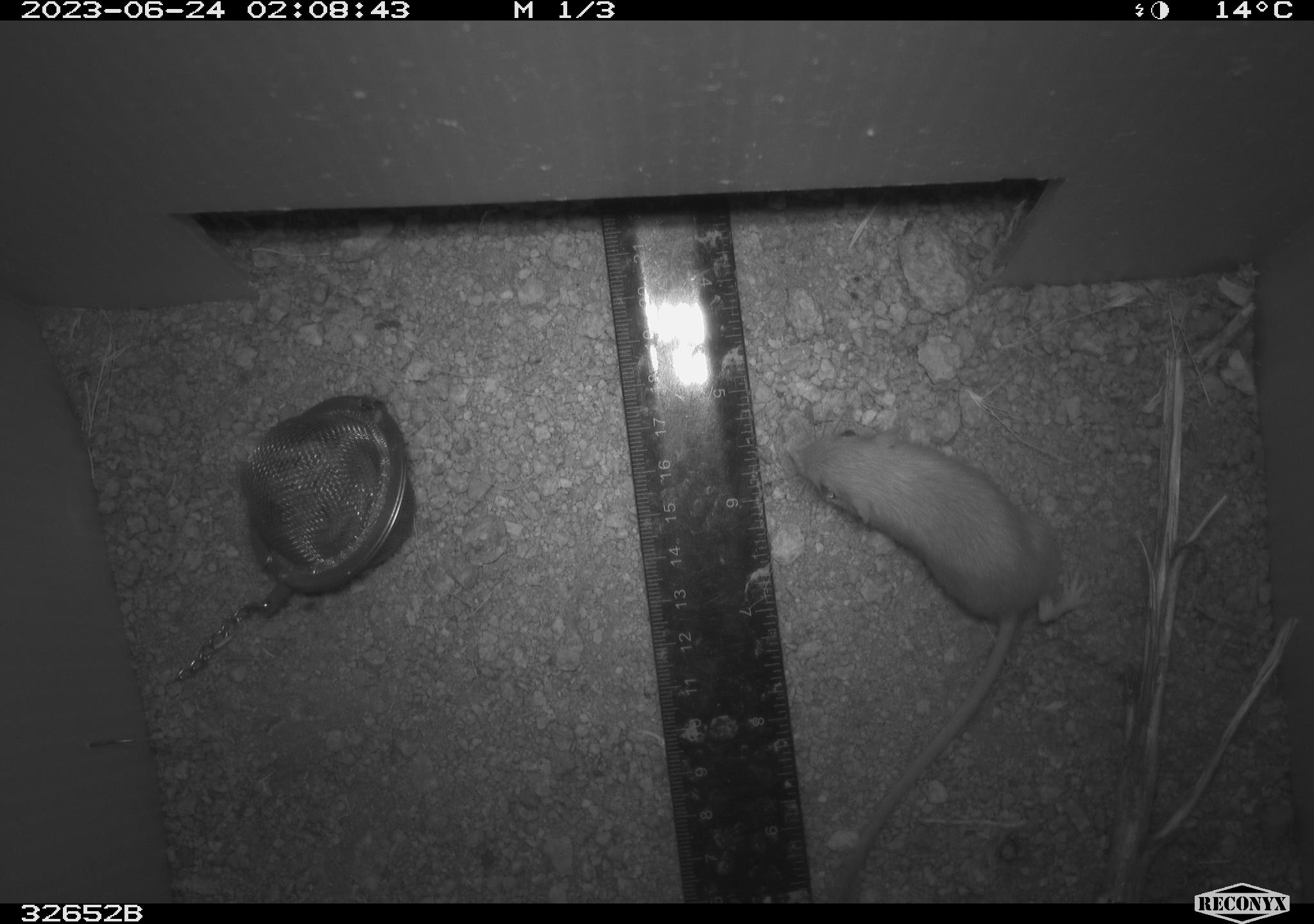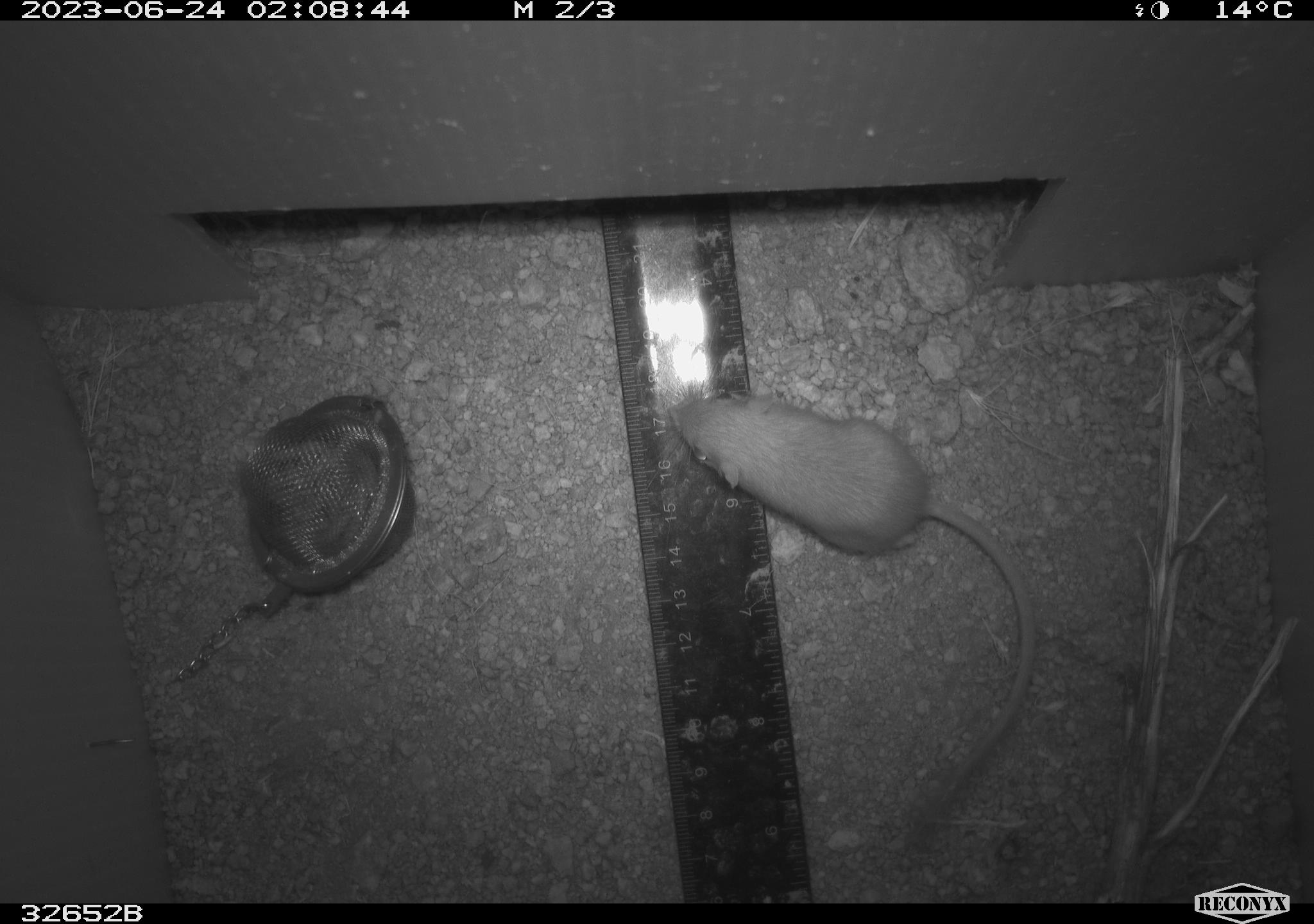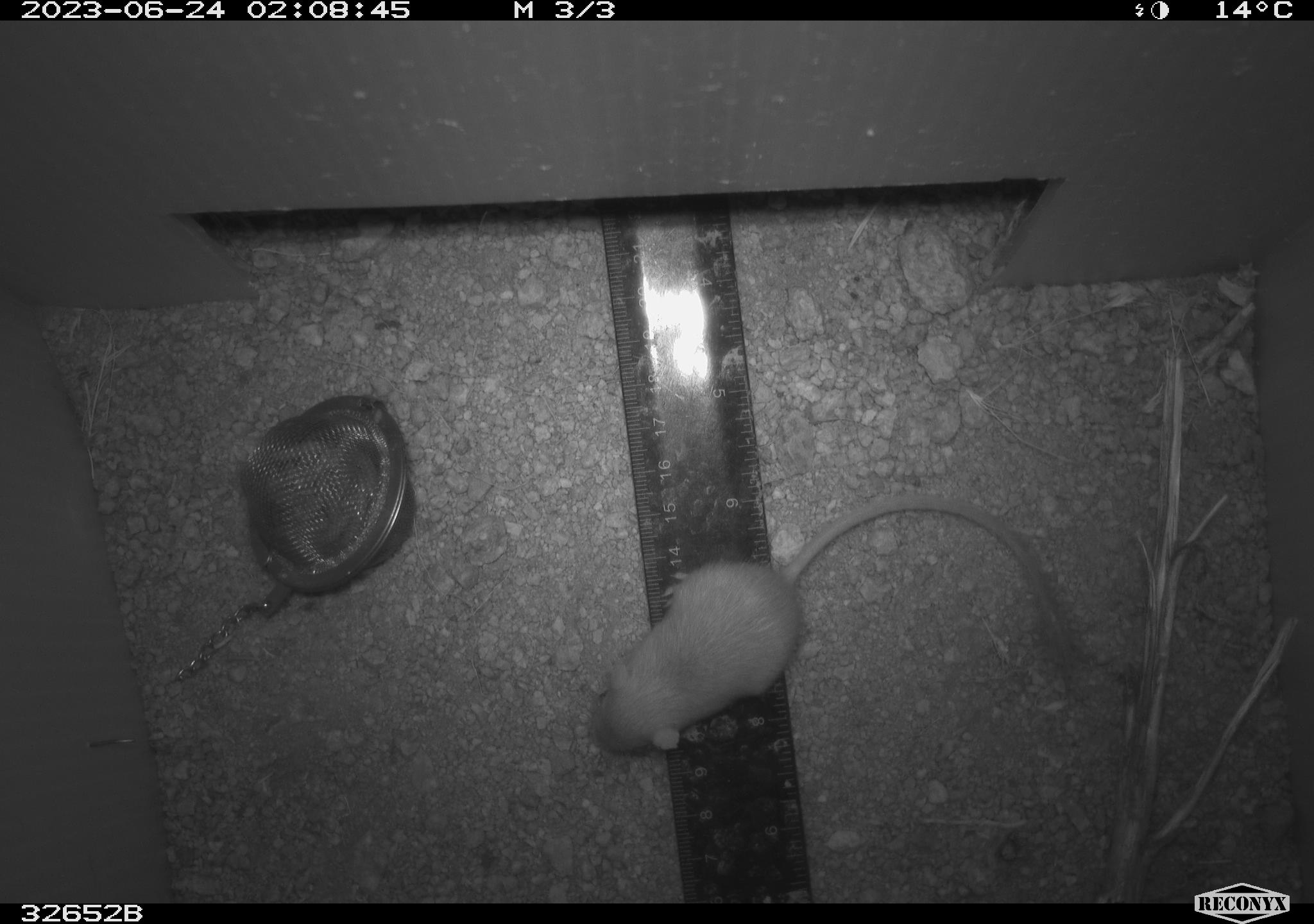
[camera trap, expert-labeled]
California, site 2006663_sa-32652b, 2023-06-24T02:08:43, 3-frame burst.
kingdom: Animalia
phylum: Chordata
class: Mammalia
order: Rodentia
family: Heteromyidae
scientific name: Heteromyidae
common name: kangaroo rats and pocket mice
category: heteromyidae family